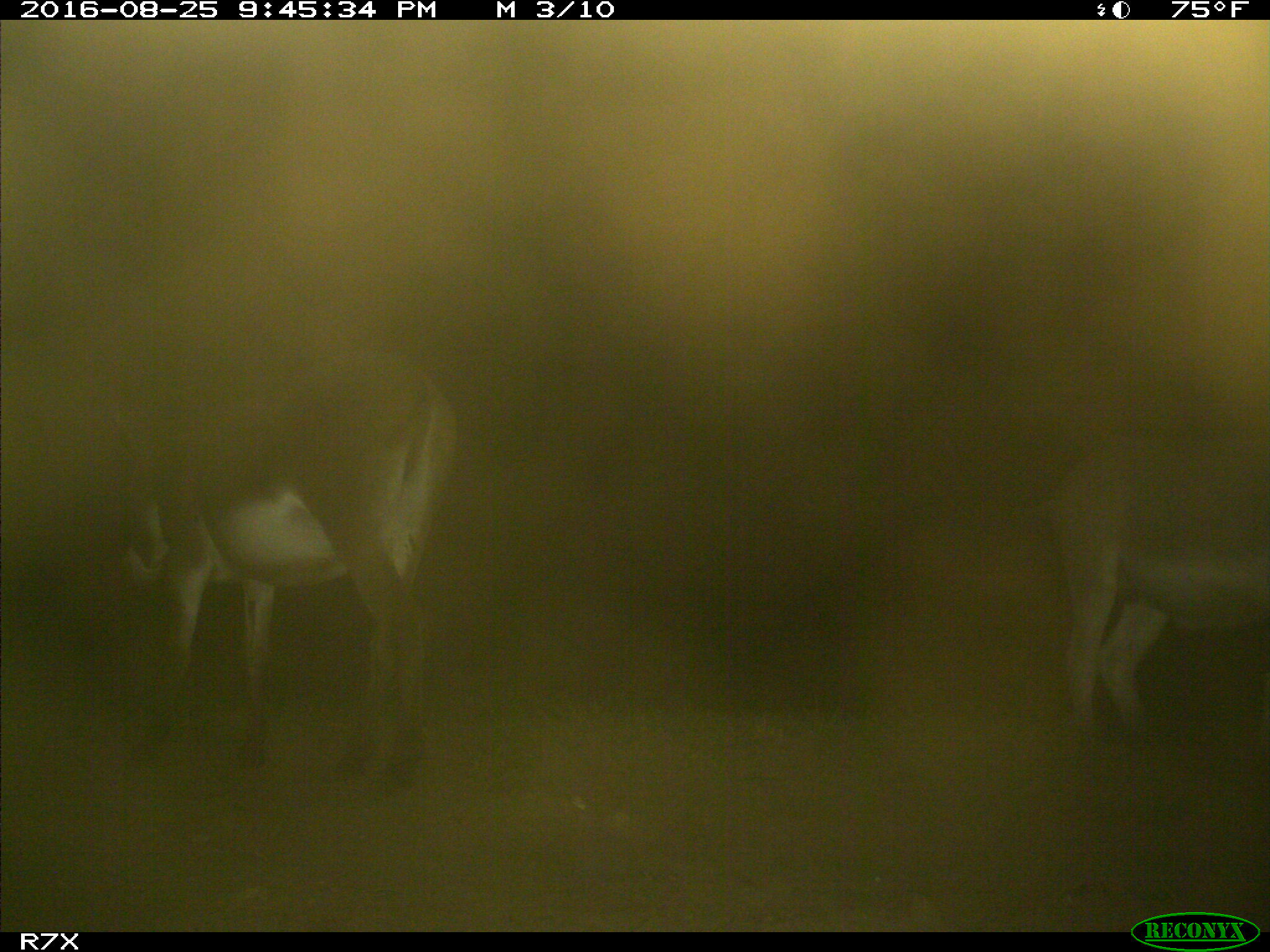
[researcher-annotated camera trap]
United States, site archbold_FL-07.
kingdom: Animalia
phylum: Chordata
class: Mammalia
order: Perissodactyla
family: Equidae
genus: Equus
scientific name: Equus africanus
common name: african wild ass